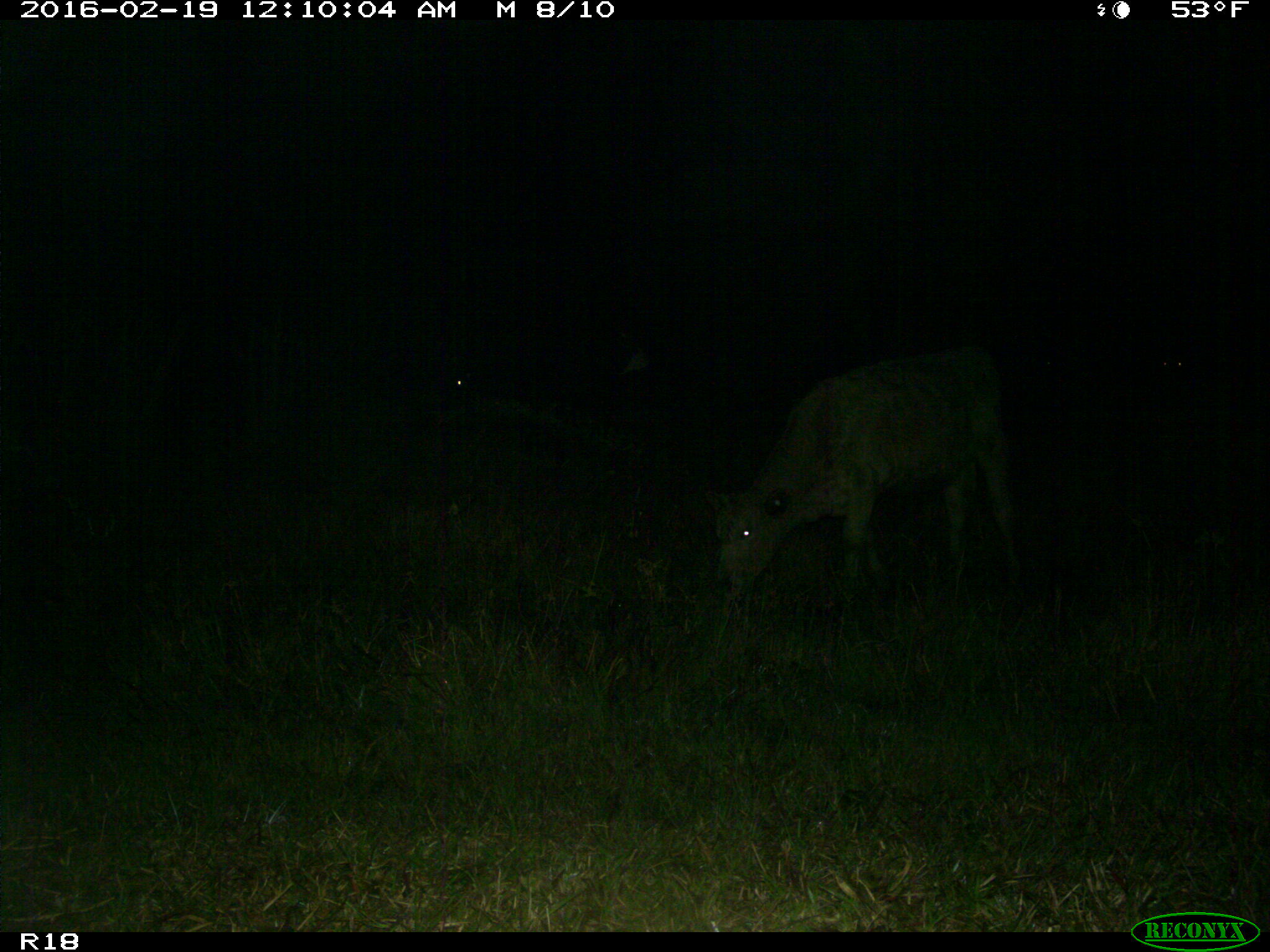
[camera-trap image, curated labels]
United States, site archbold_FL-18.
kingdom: Animalia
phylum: Chordata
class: Mammalia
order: Artiodactyla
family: Bovidae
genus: Bos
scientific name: Bos taurus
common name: domestic cow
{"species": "Bos taurus (domestic cow)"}